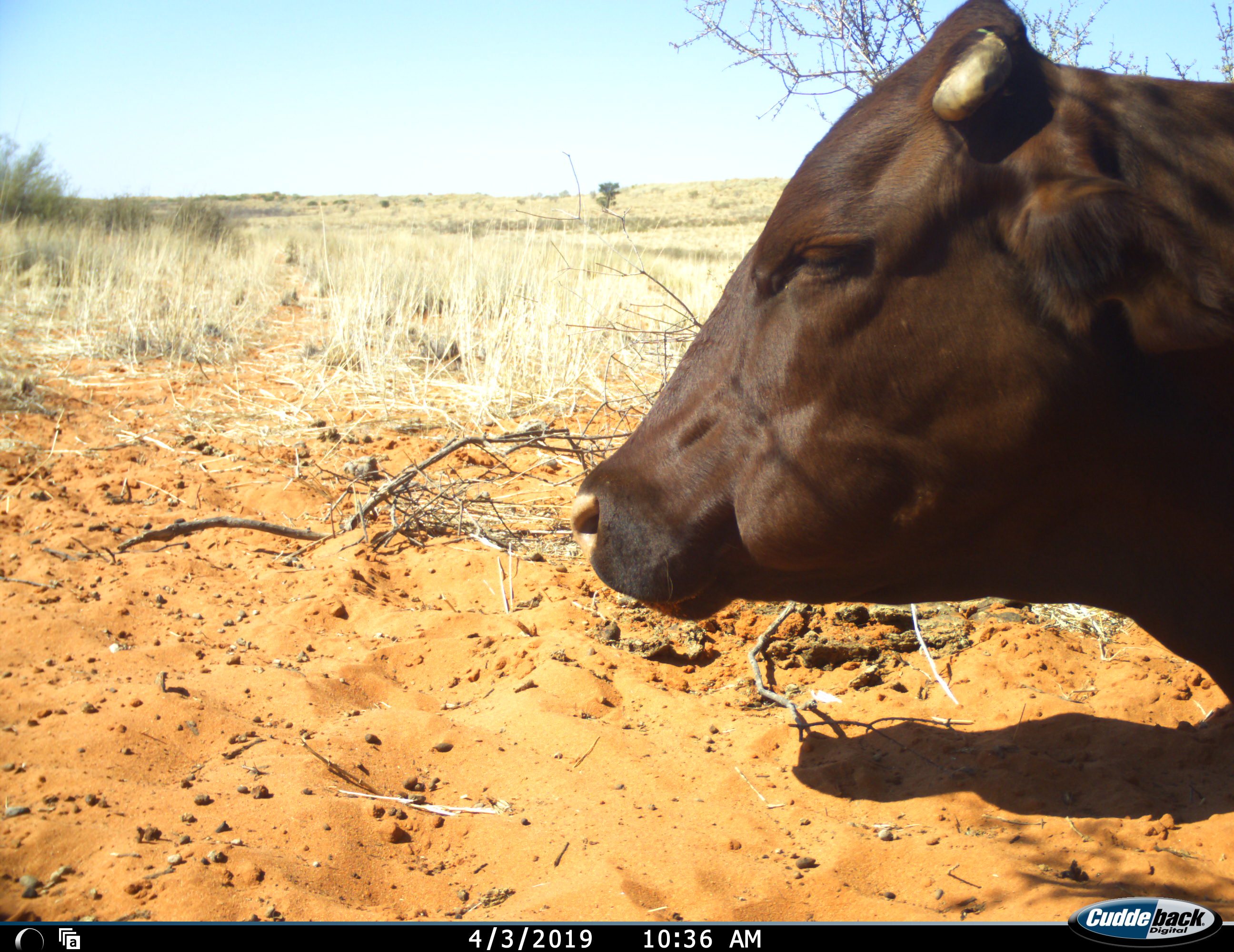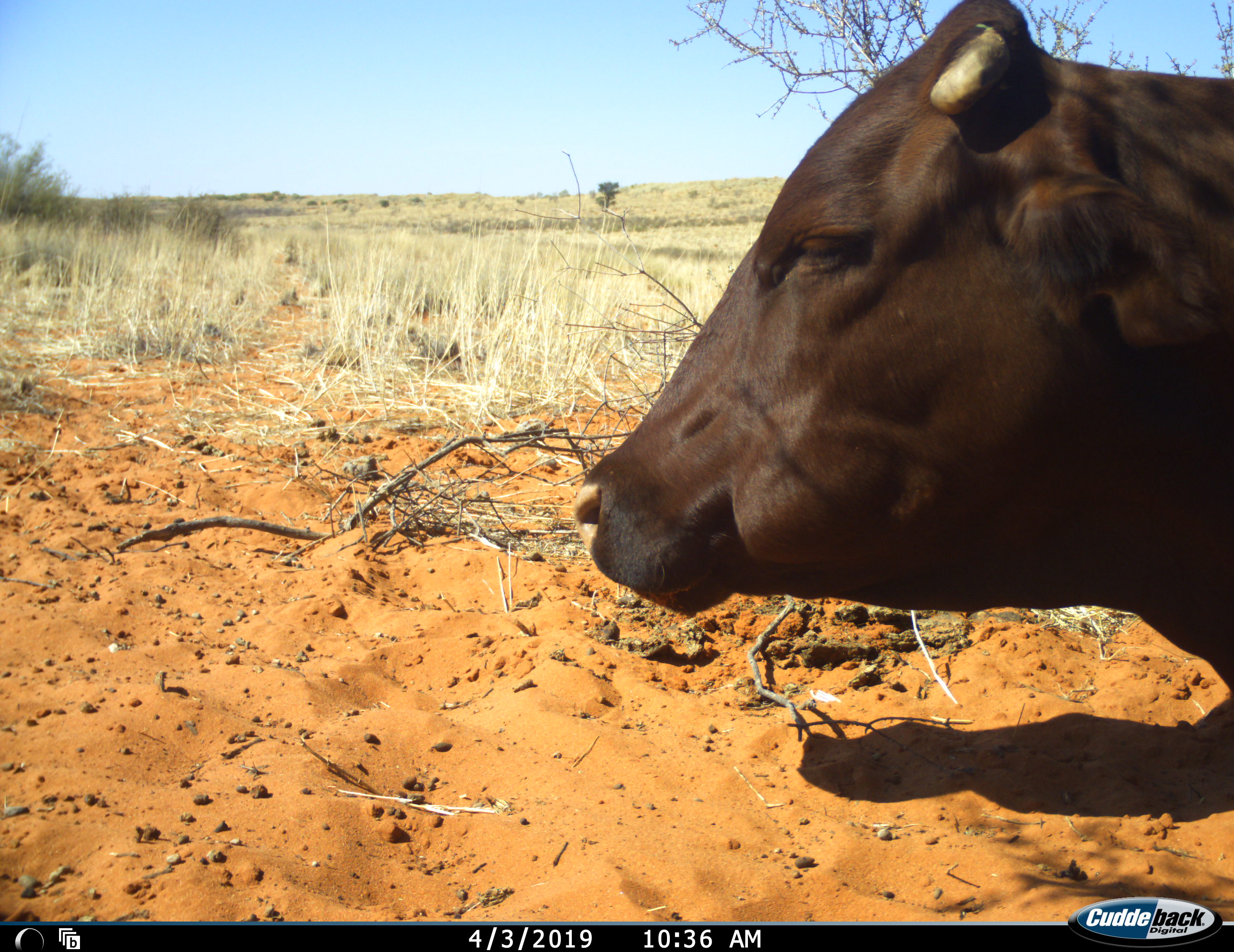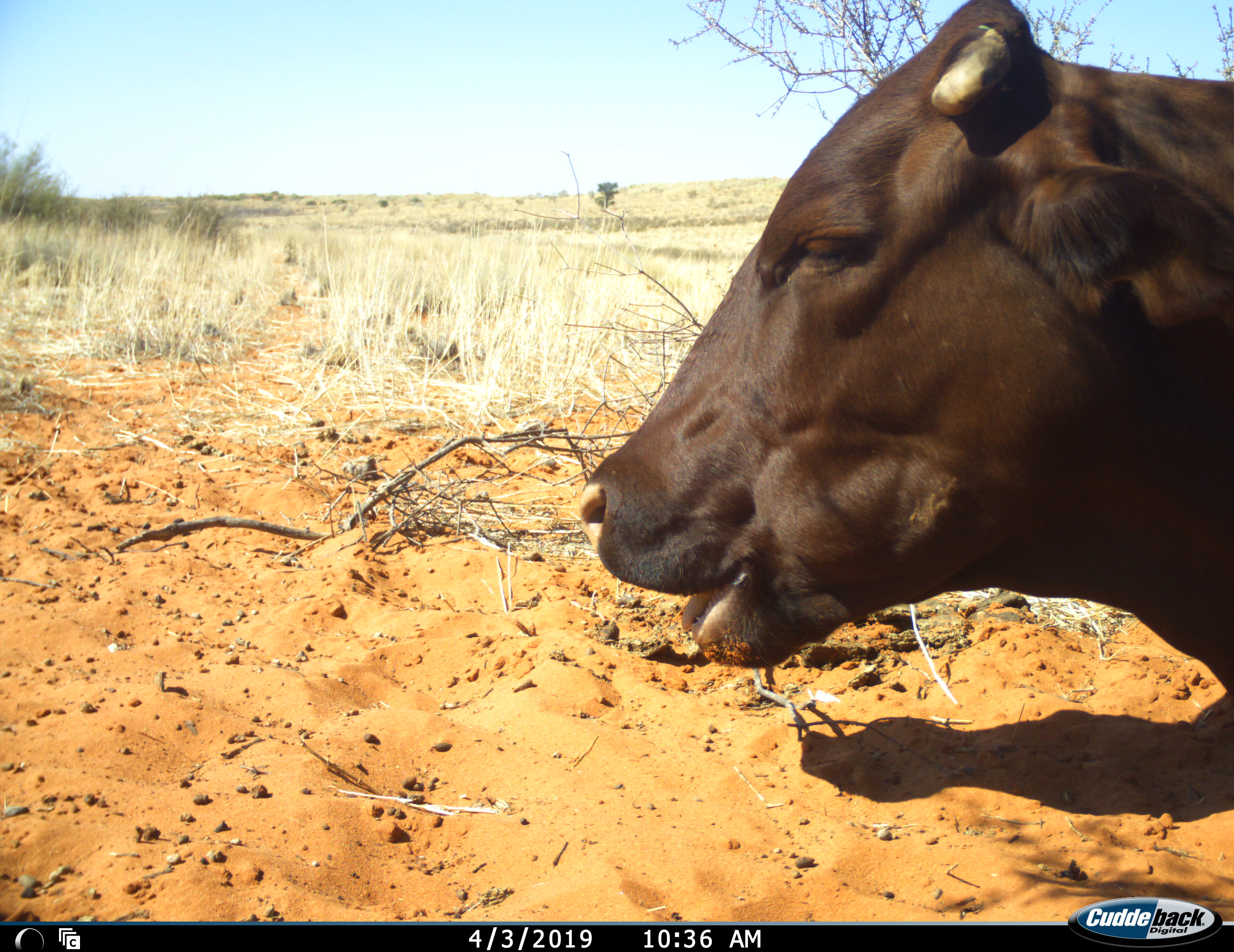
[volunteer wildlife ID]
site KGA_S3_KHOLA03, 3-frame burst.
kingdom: Animalia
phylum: Chordata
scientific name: Vertebrata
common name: domestic animal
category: domesticanimal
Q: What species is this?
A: Domesticanimal (domestic animal) (Vertebrata).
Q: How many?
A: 1.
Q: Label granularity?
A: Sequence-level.